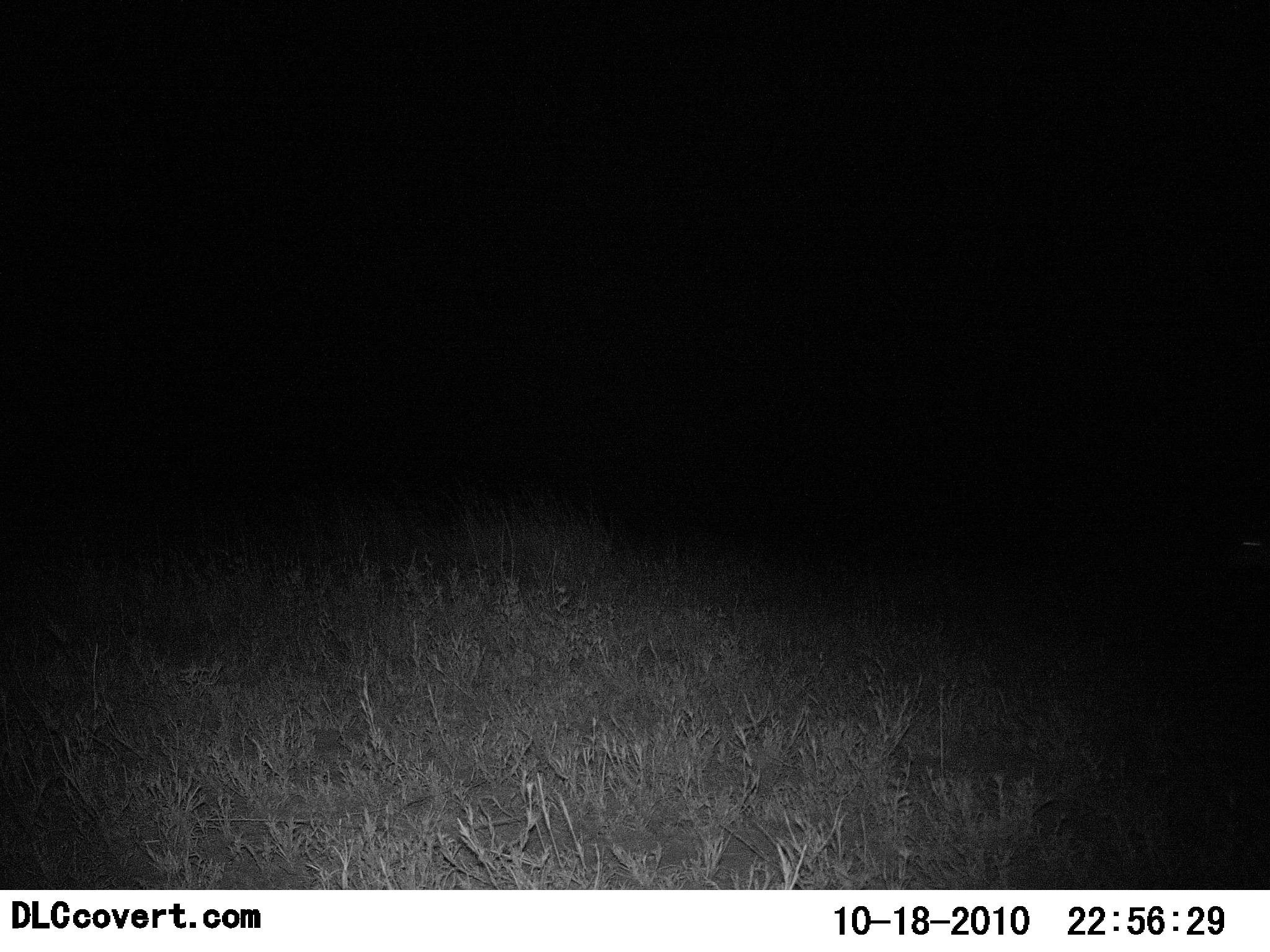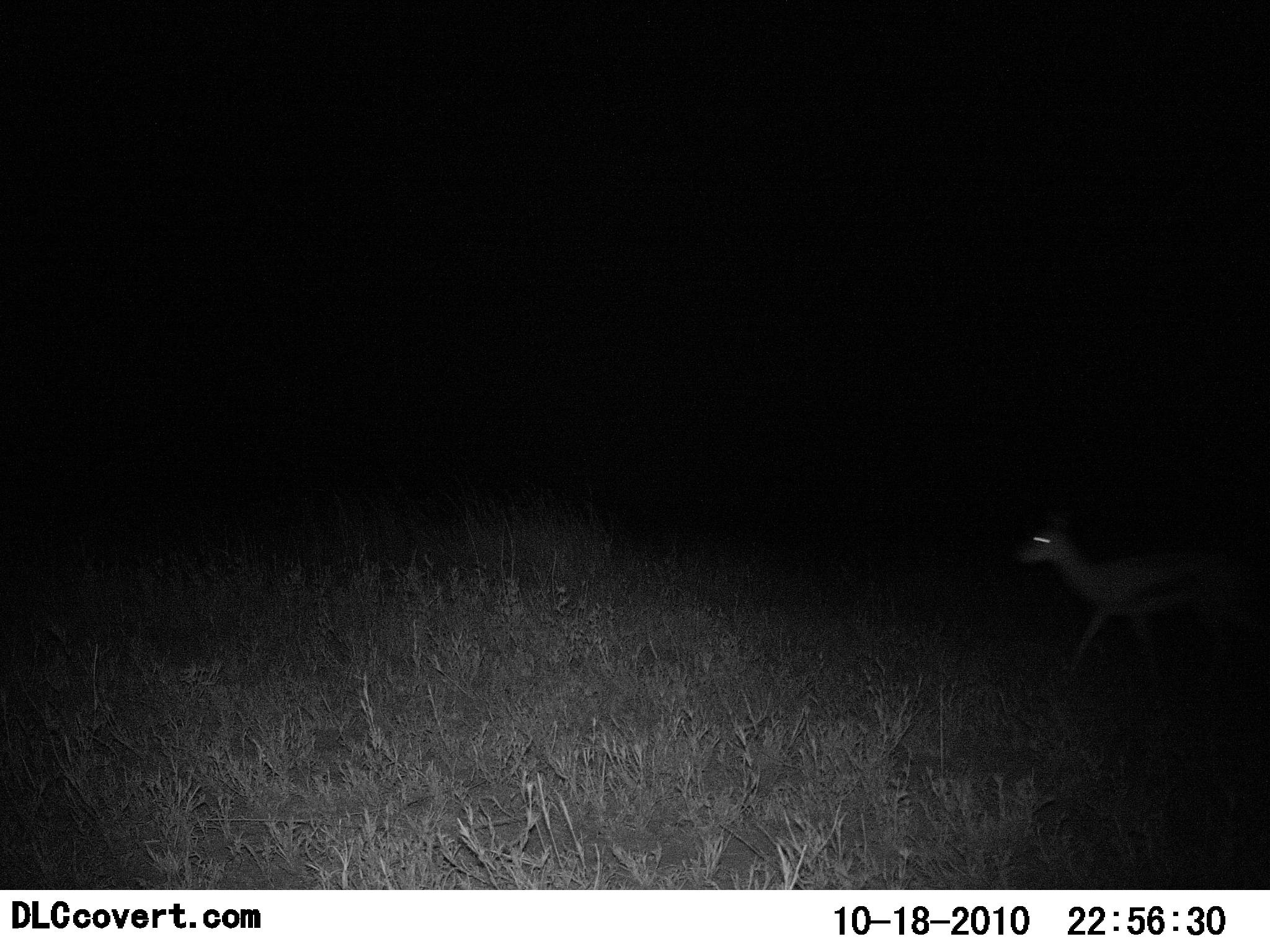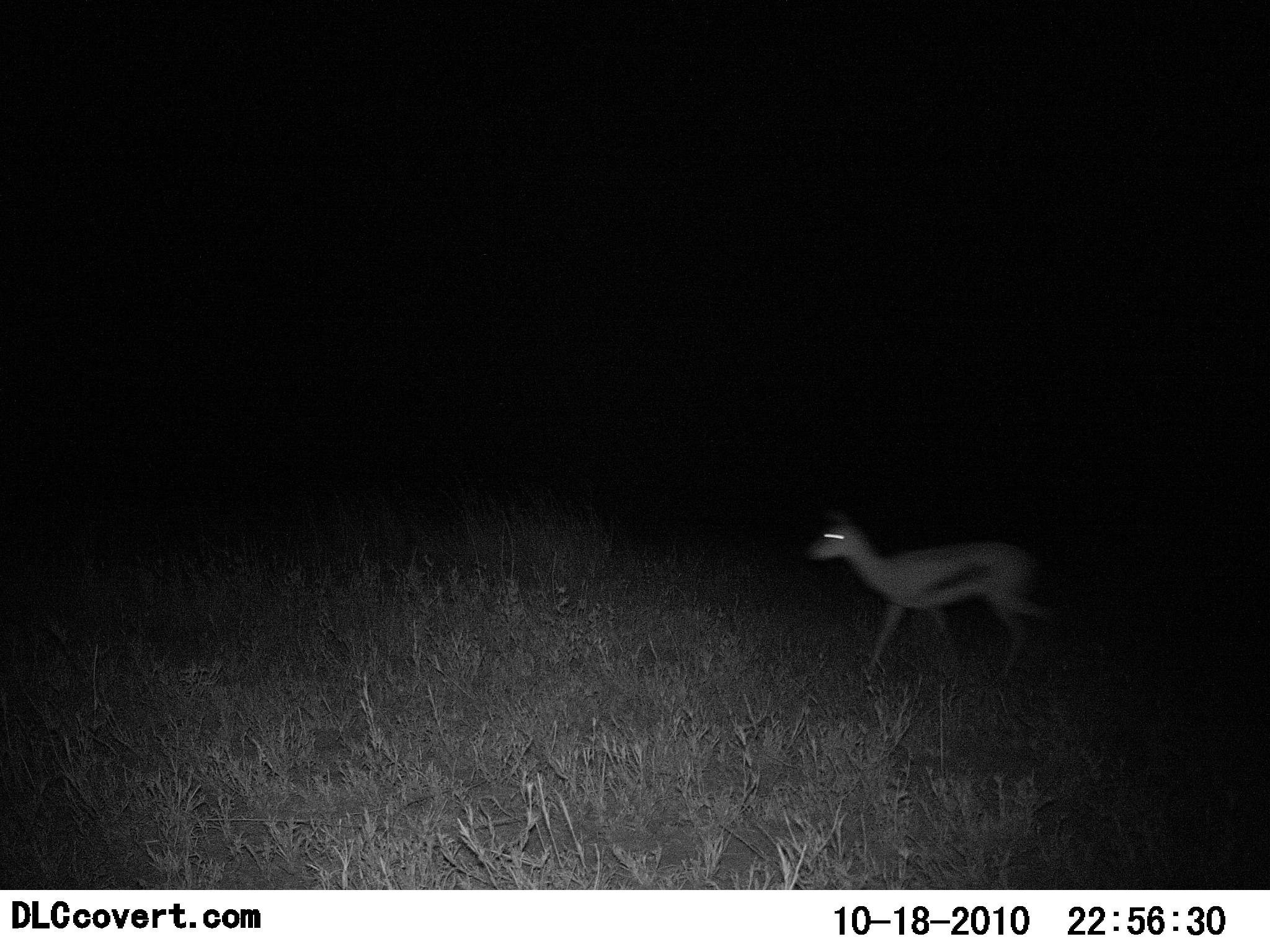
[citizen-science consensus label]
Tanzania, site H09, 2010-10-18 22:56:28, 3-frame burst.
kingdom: Animalia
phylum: Chordata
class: Mammalia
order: Artiodactyla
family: Bovidae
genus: Eudorcas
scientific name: Eudorcas thomsonii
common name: thomson's gazelle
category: gazellethomsons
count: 1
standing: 0%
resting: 0%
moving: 100%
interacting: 0%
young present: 6%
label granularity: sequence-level